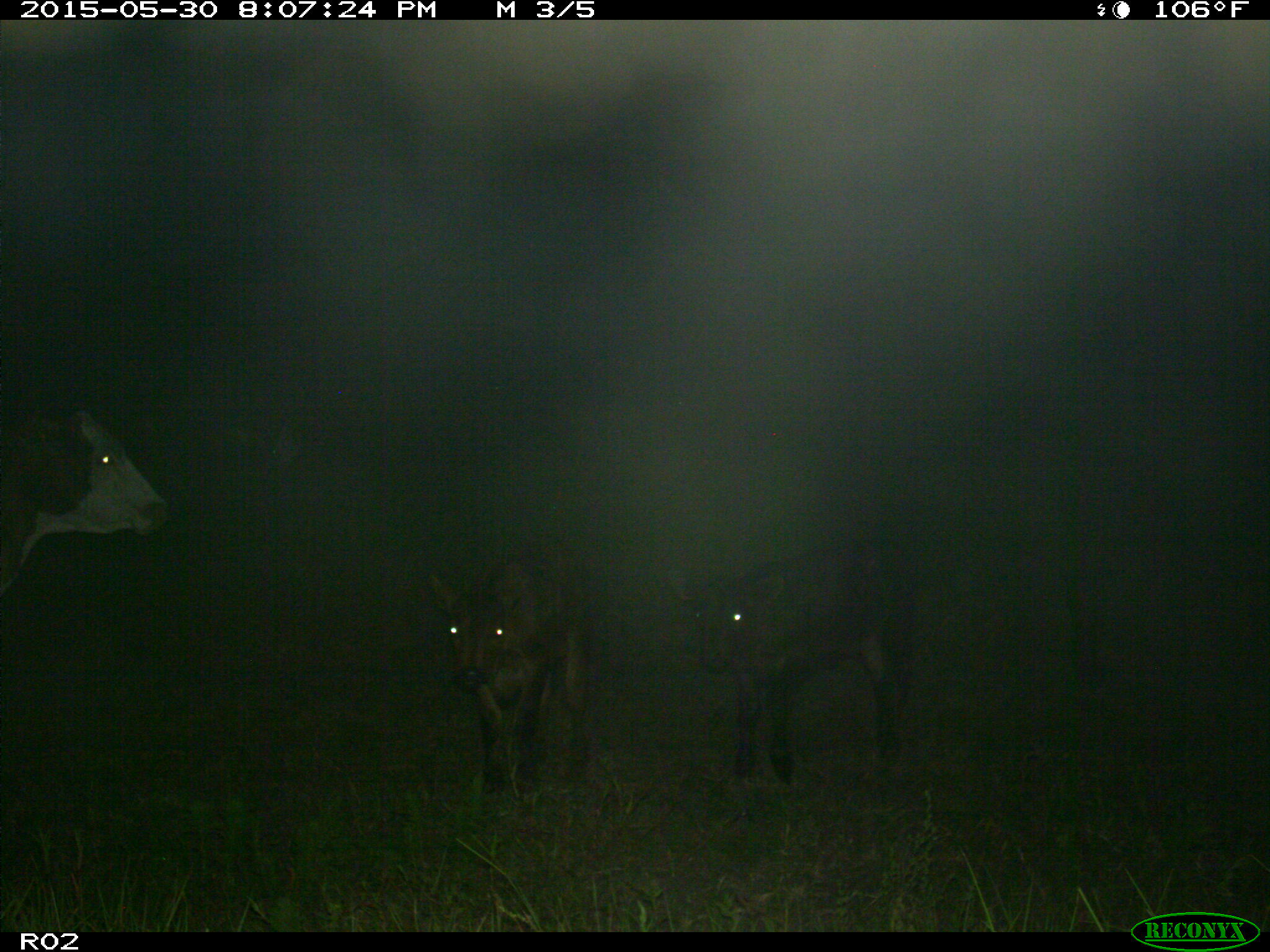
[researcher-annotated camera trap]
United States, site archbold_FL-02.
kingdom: Animalia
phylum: Chordata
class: Mammalia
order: Artiodactyla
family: Bovidae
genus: Bos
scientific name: Bos taurus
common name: domestic cow